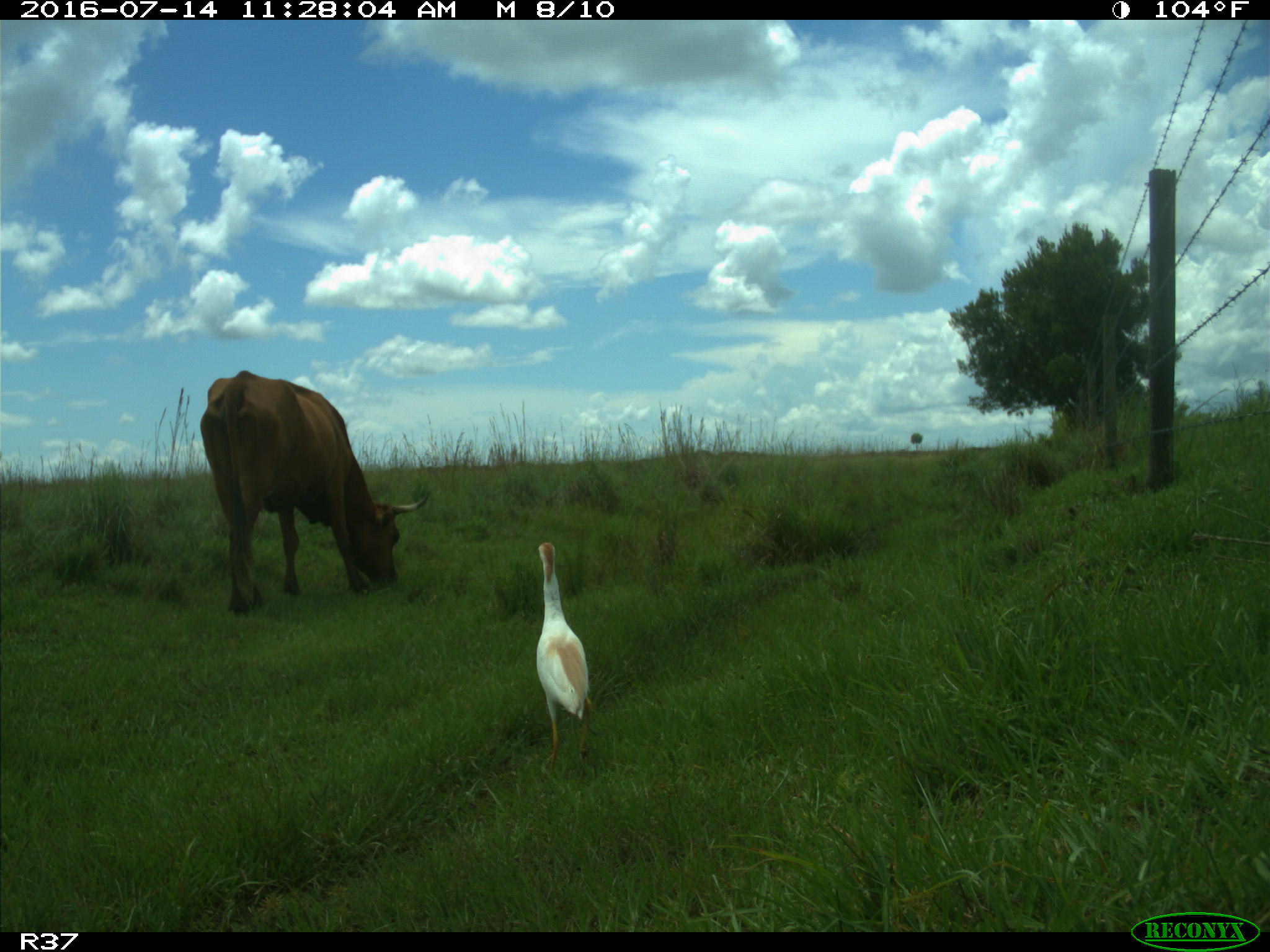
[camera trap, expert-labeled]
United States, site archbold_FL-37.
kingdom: Animalia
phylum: Chordata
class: Mammalia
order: Artiodactyla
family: Bovidae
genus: Bos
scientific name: Bos taurus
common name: domestic cow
Bos taurus (domestic cow).